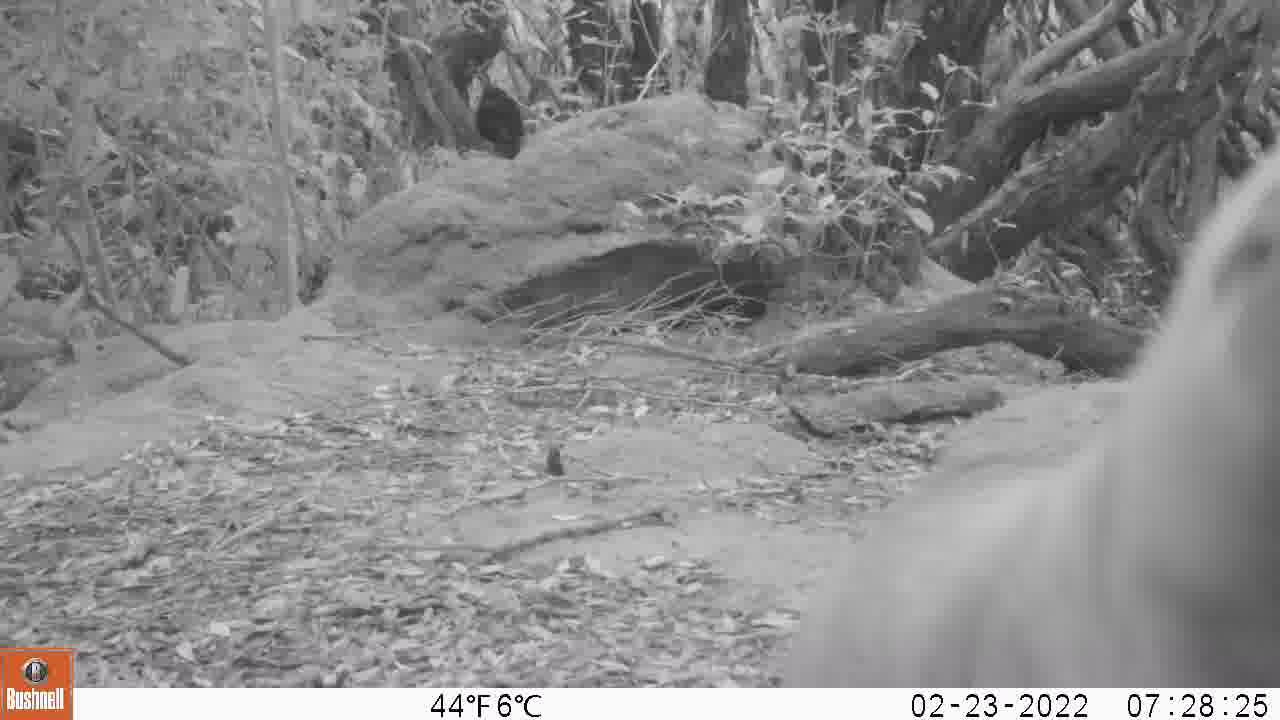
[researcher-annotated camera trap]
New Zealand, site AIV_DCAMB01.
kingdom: Animalia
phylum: Chordata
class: Mammalia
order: Carnivora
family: Otariidae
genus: Phocarctos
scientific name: Phocarctos hookeri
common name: new zealand sea lion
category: sealion